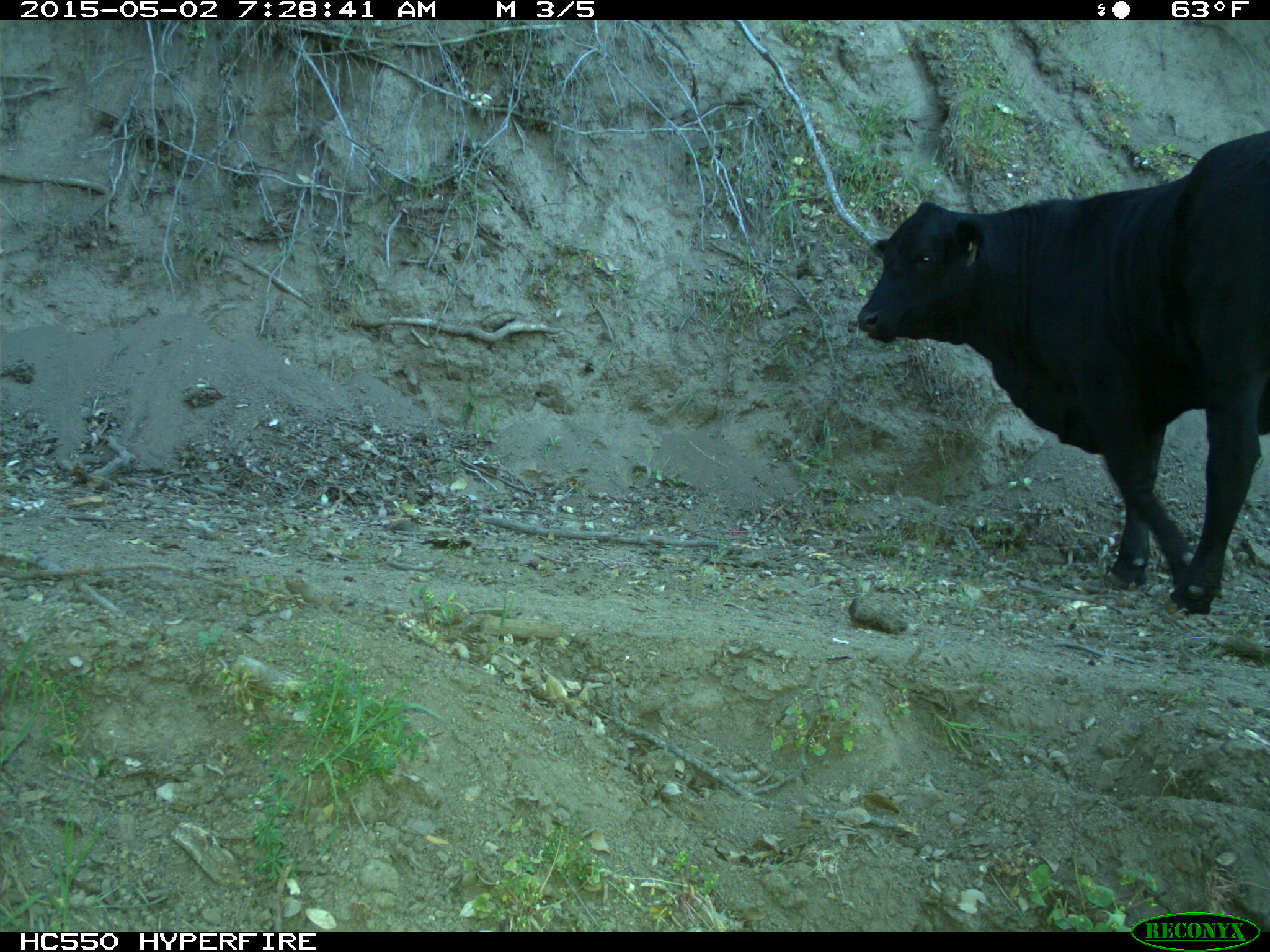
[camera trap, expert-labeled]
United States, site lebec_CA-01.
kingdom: Animalia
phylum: Chordata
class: Mammalia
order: Artiodactyla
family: Bovidae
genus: Bos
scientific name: Bos taurus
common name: domestic cow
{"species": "Bos taurus (domestic cow)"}